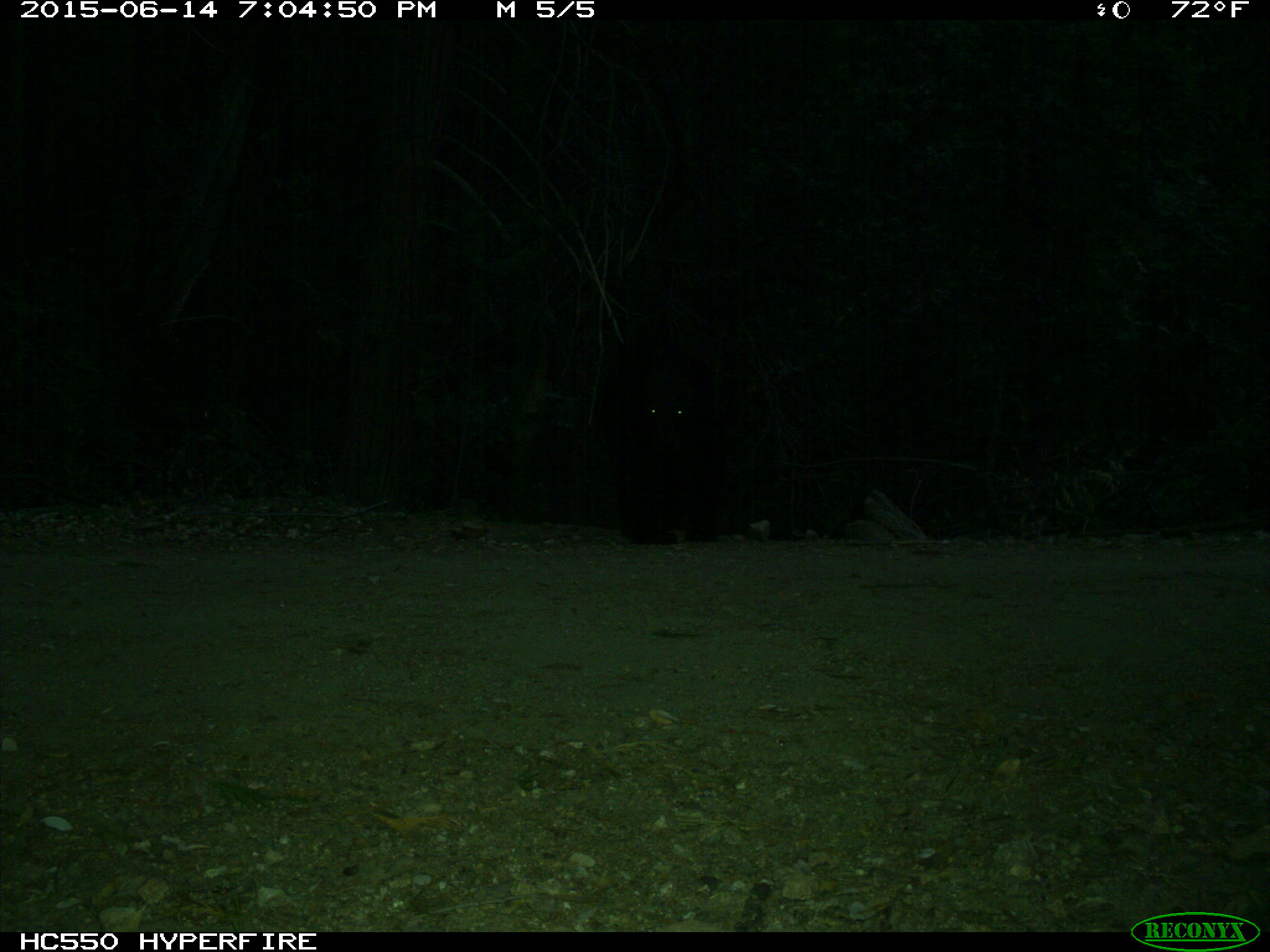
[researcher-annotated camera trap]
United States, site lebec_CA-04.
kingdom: Animalia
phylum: Chordata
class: Mammalia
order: Carnivora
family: Ursidae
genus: Ursus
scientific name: Ursus americanus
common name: american black bear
Ursus americanus (american black bear).